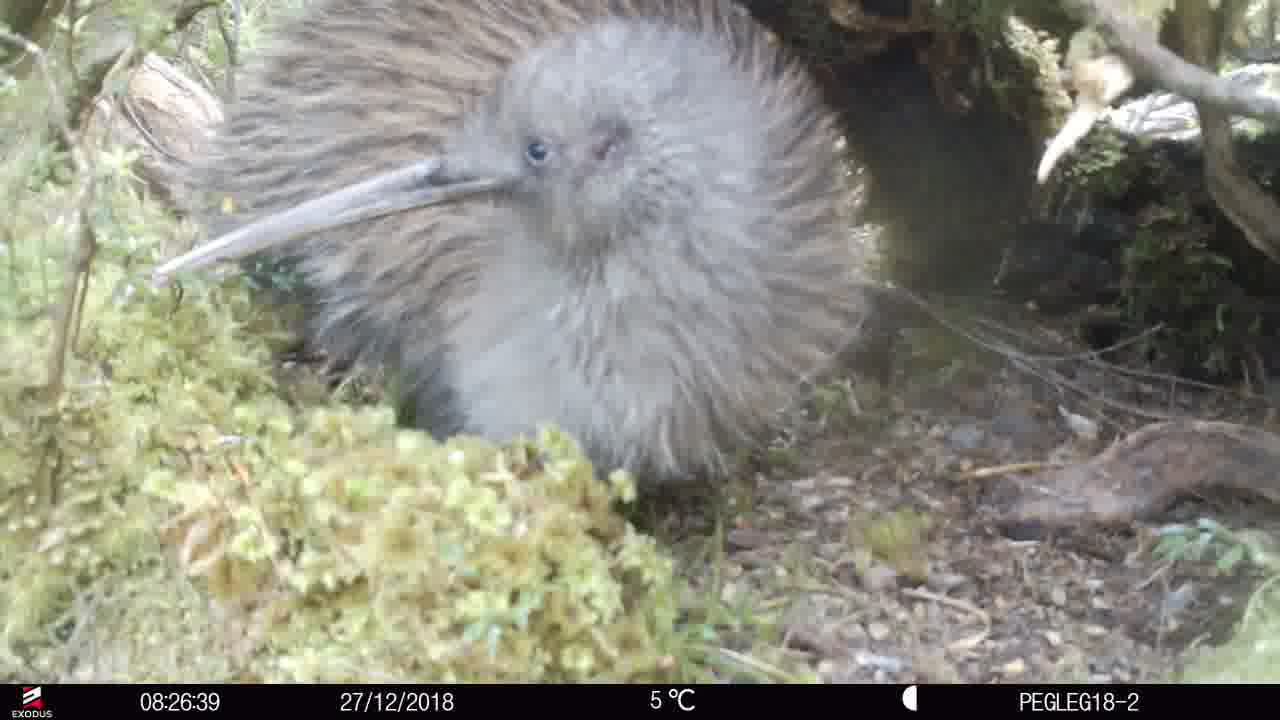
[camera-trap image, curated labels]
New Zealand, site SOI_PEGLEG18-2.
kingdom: Animalia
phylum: Chordata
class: Aves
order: Apterygiformes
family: Apterygidae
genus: Apteryx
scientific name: Apteryx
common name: kiwi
Kiwi (Apteryx).